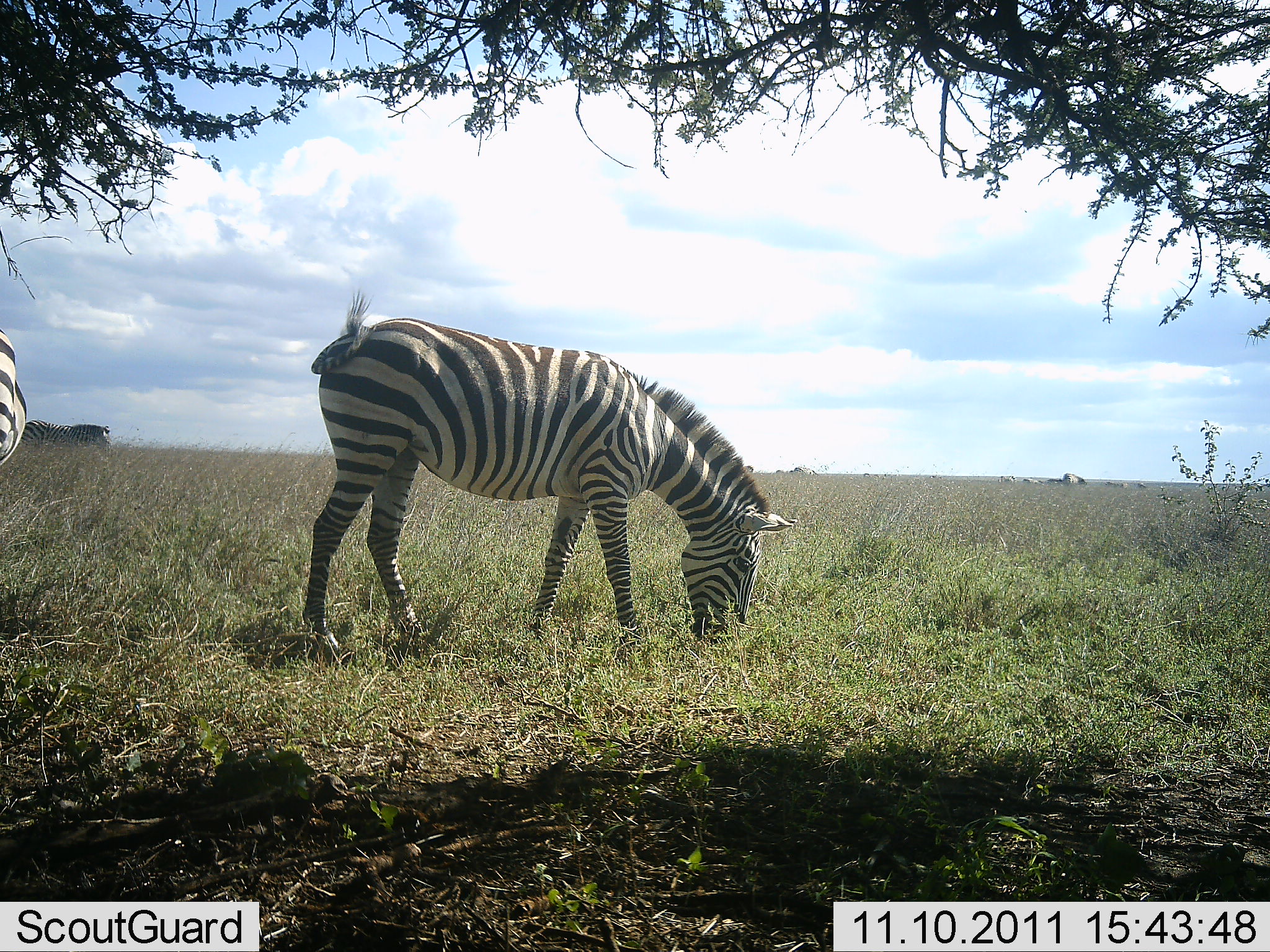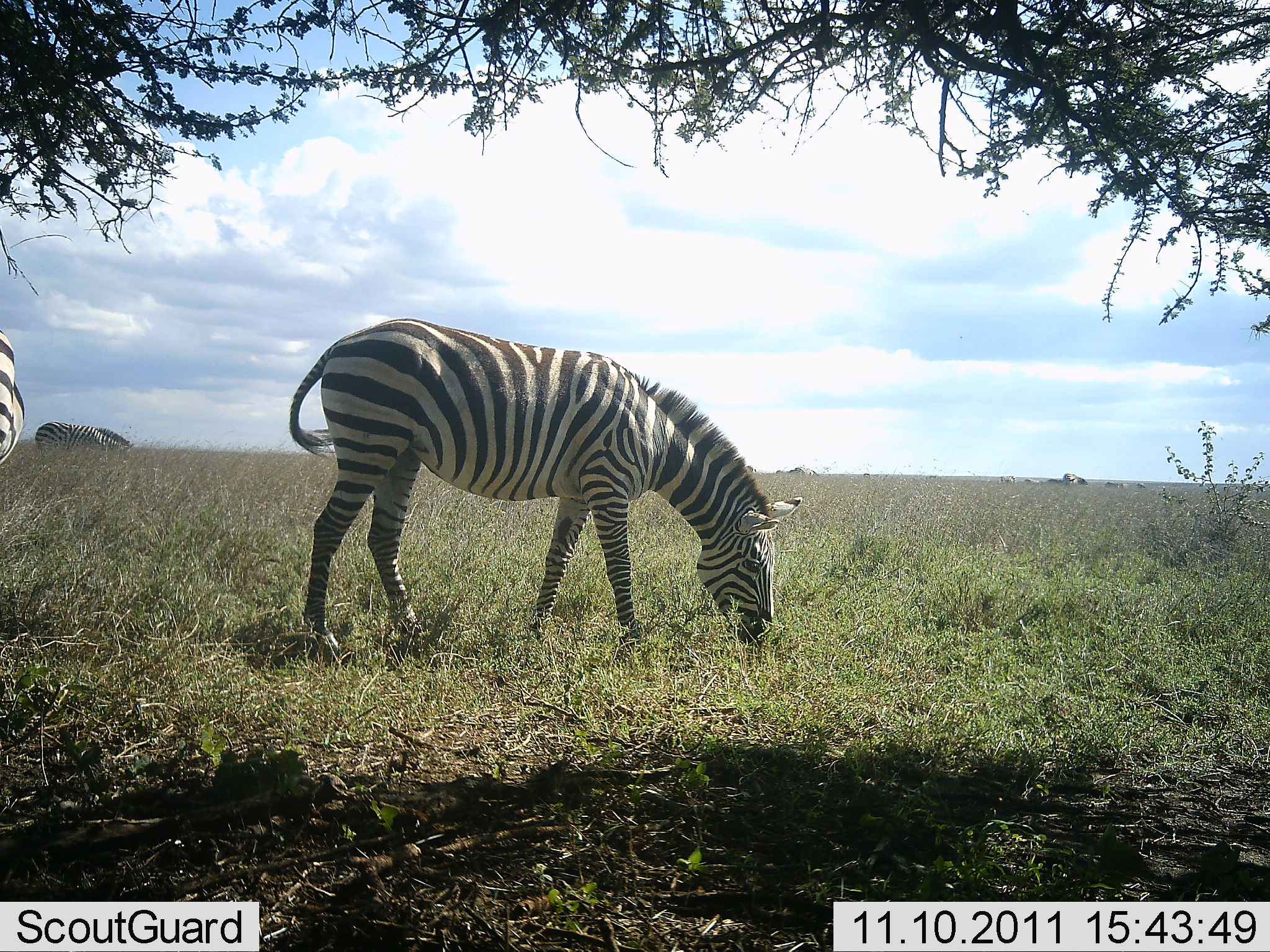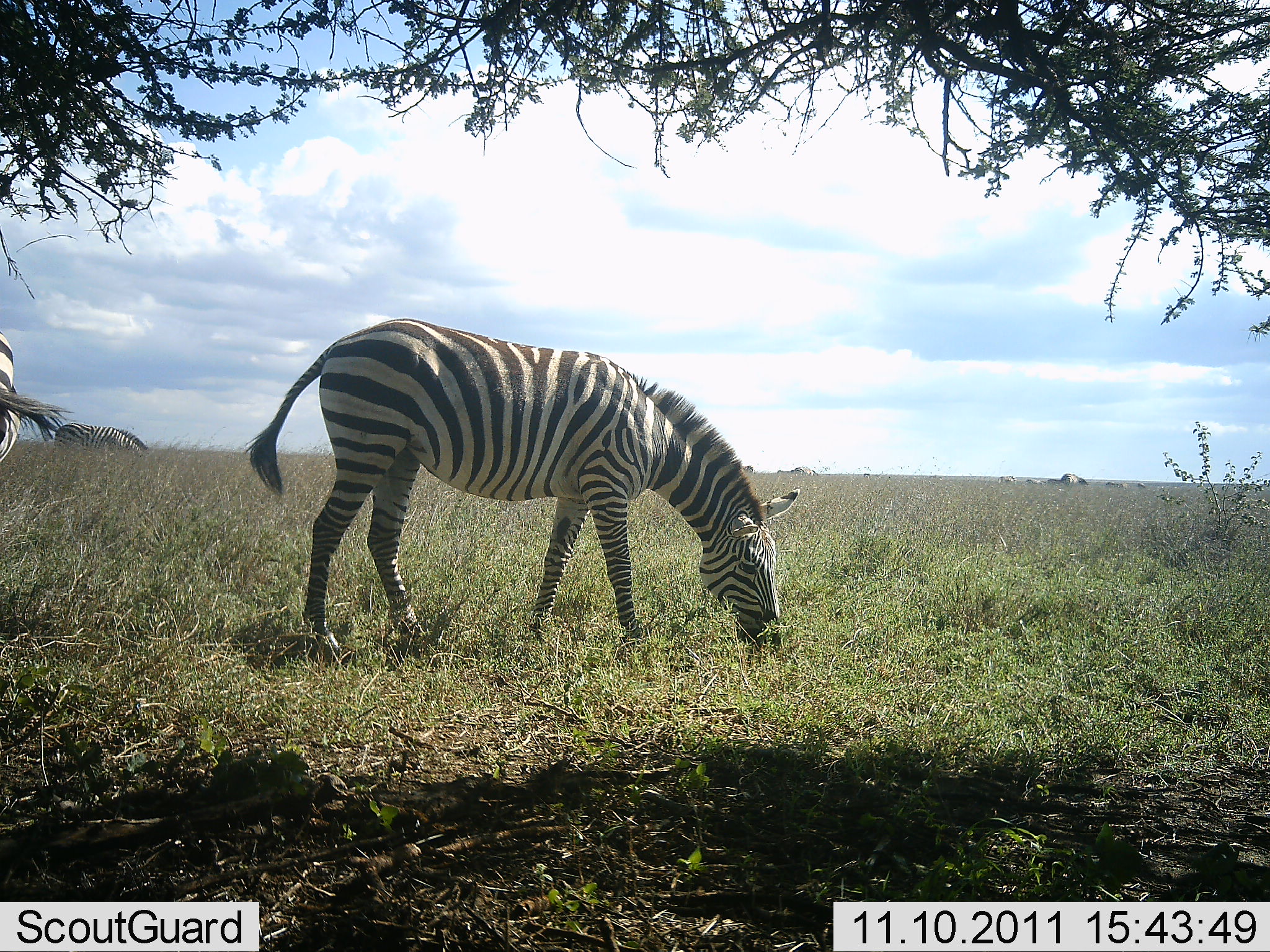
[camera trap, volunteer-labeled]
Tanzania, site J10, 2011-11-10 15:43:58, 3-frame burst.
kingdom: Animalia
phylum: Chordata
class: Mammalia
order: Perissodactyla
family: Equidae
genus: Equus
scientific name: Equus quagga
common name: plains zebra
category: zebra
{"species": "zebra (plains zebra) (Equus quagga)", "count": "3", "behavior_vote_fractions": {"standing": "35%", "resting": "0%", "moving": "0%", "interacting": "0%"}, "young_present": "0%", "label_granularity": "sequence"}